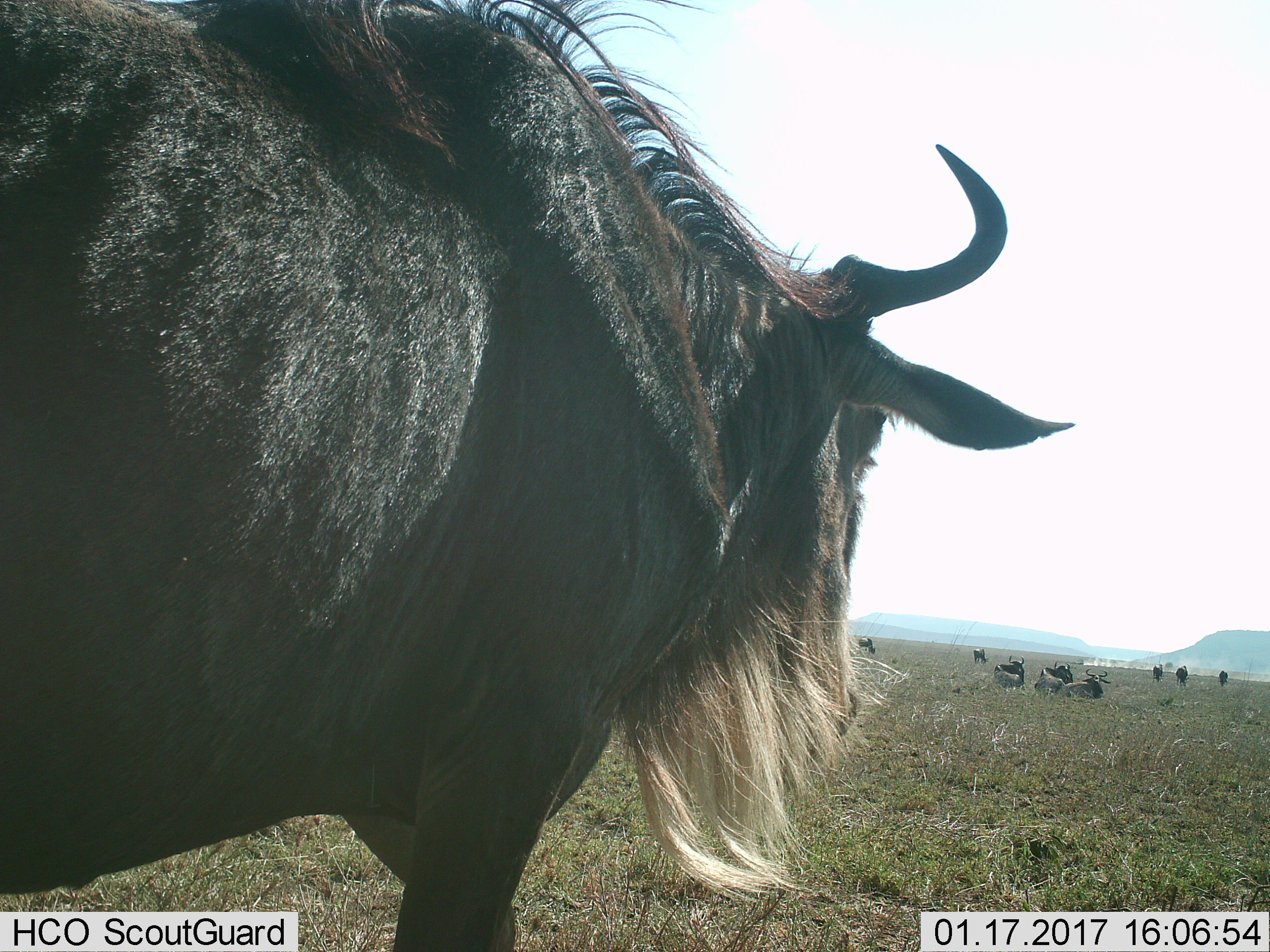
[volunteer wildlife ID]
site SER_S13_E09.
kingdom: Animalia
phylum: Chordata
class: Mammalia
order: Artiodactyla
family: Bovidae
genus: Connochaetes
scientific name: Connochaetes taurinus taurinus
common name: blue wildebeest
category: wildebeestblue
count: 10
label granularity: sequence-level